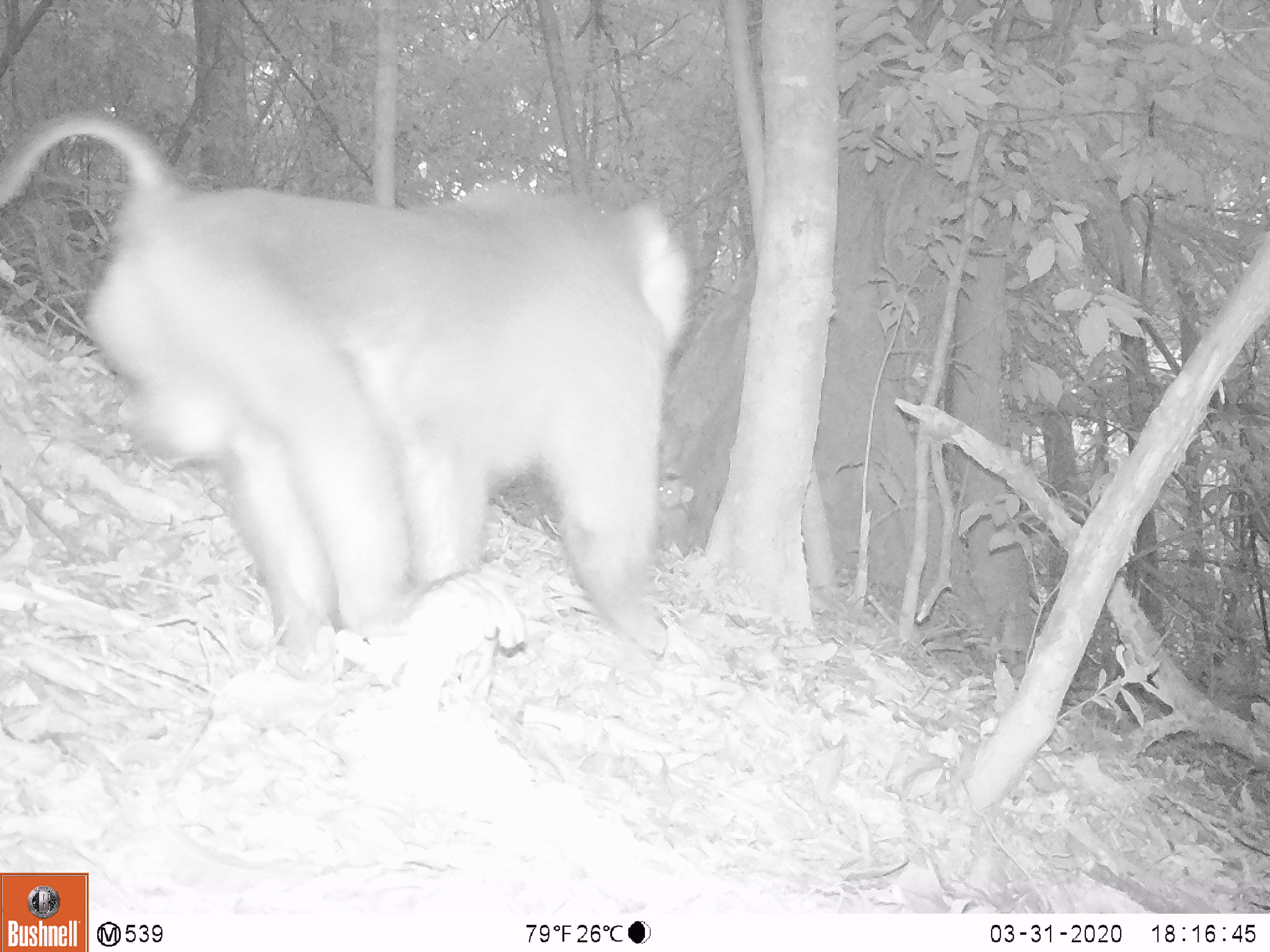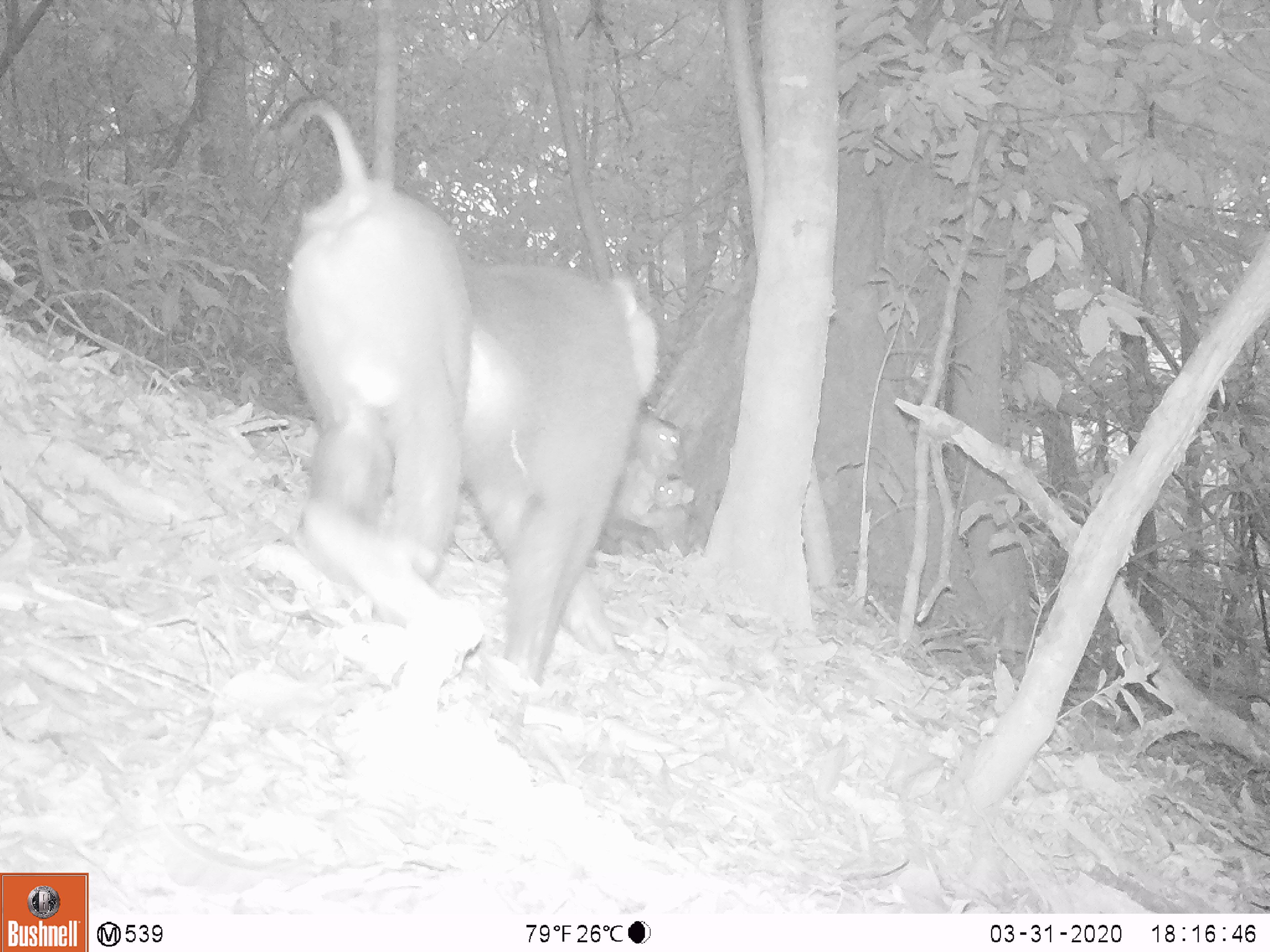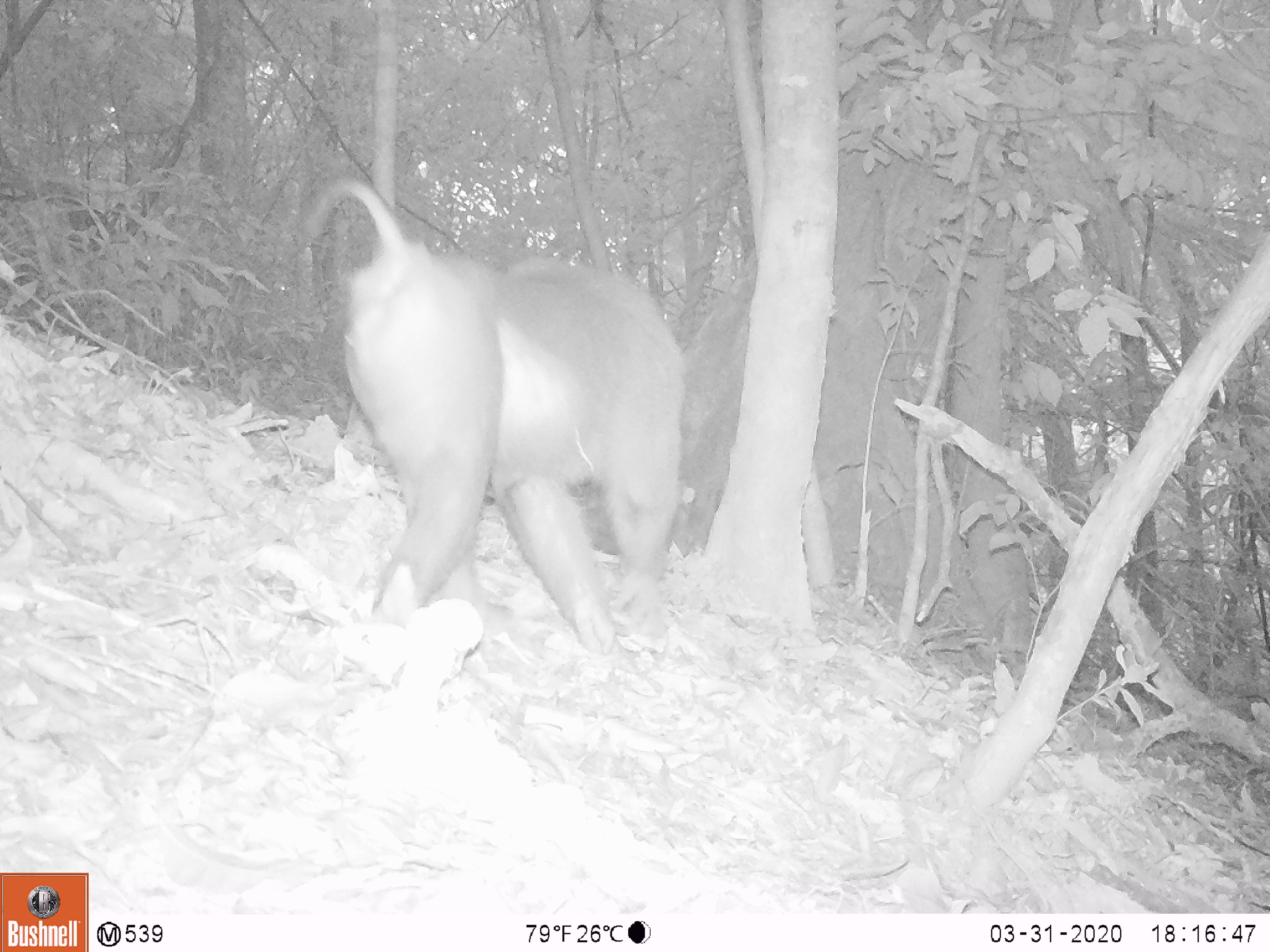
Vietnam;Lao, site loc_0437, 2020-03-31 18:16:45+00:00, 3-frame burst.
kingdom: Animalia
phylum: Chordata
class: Mammalia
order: Primates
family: Cercopithecidae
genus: Macaca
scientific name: Macaca nemestrina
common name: pig-tailed macaque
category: pig tailed macaque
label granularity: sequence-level